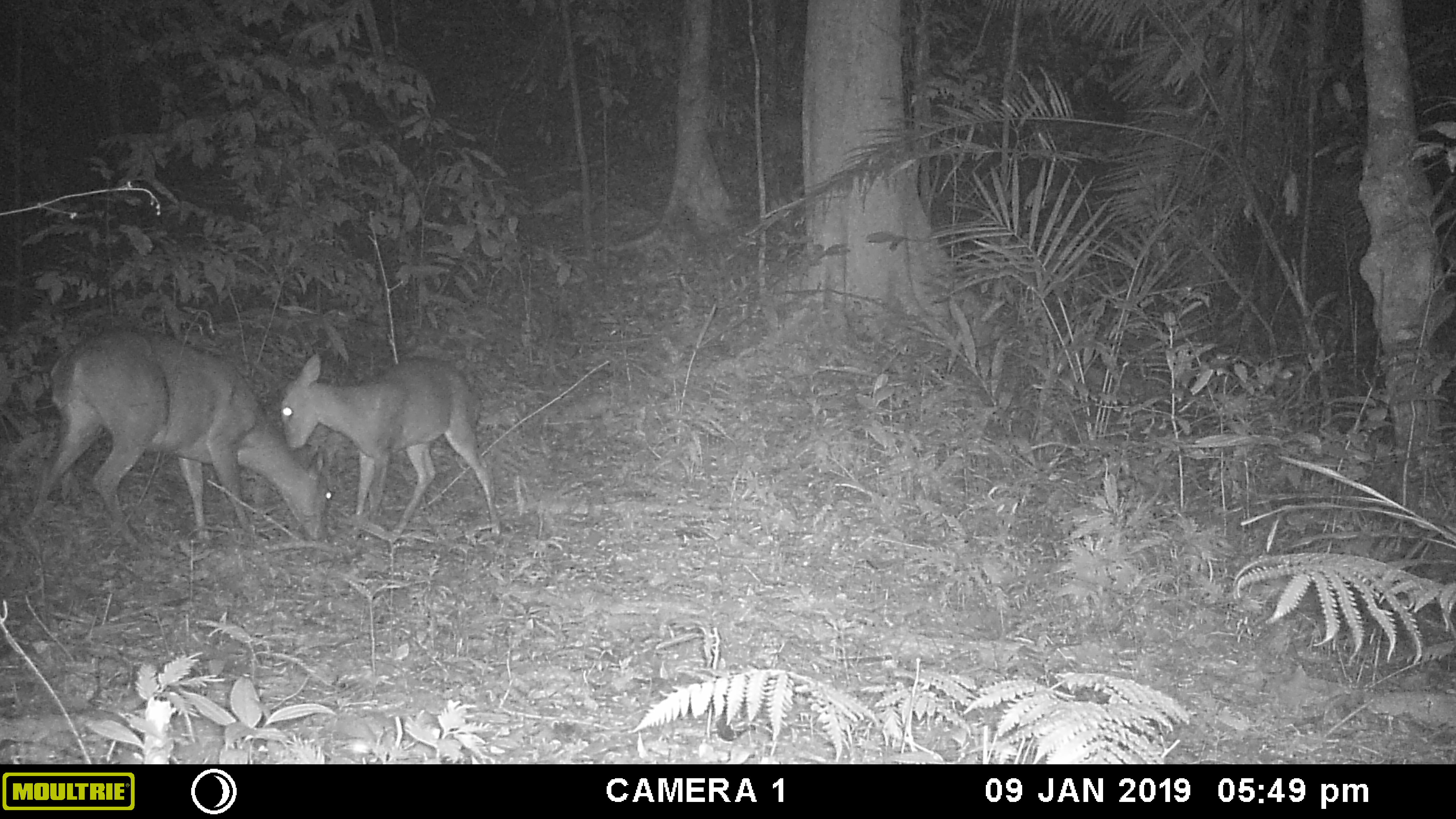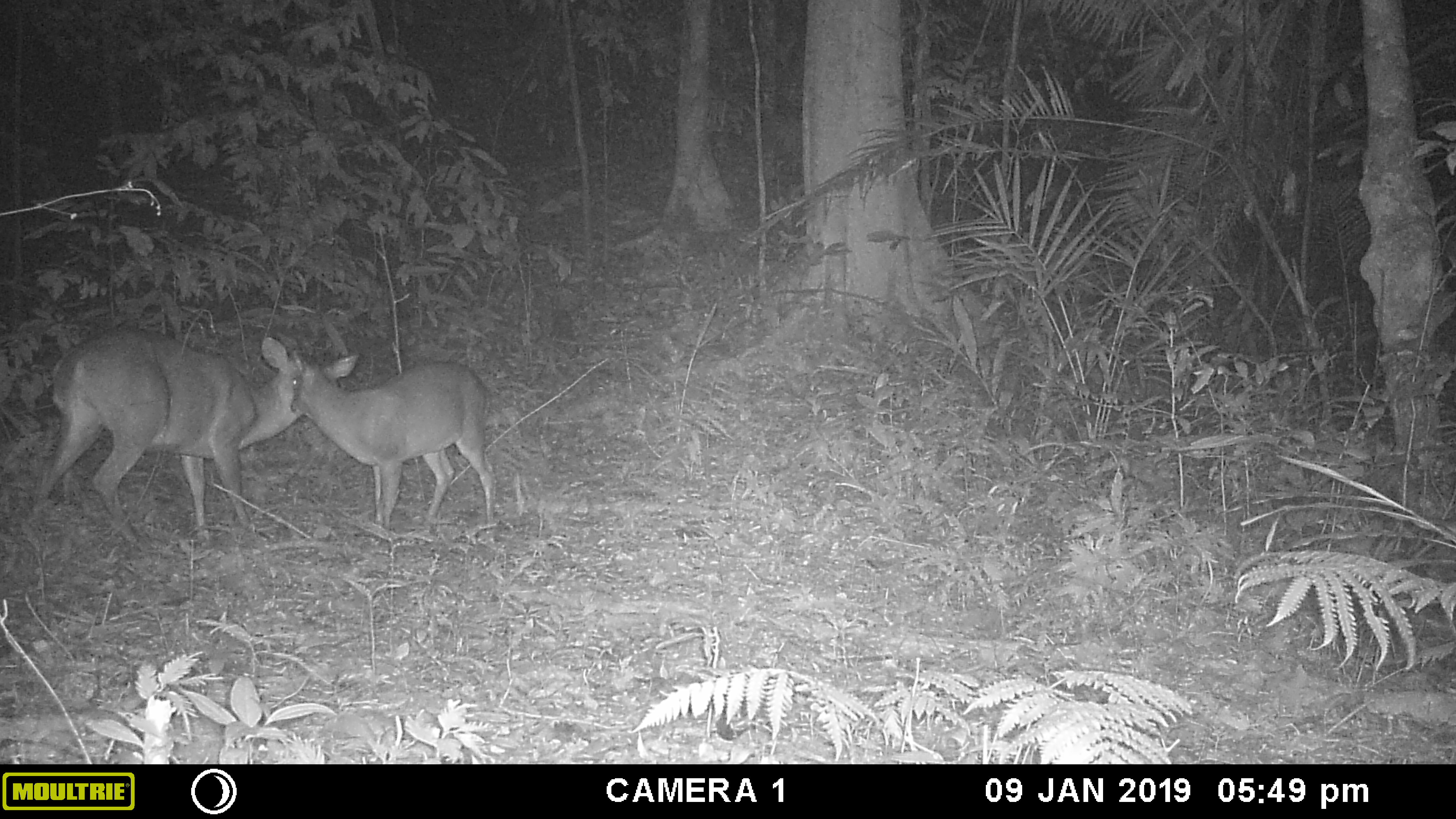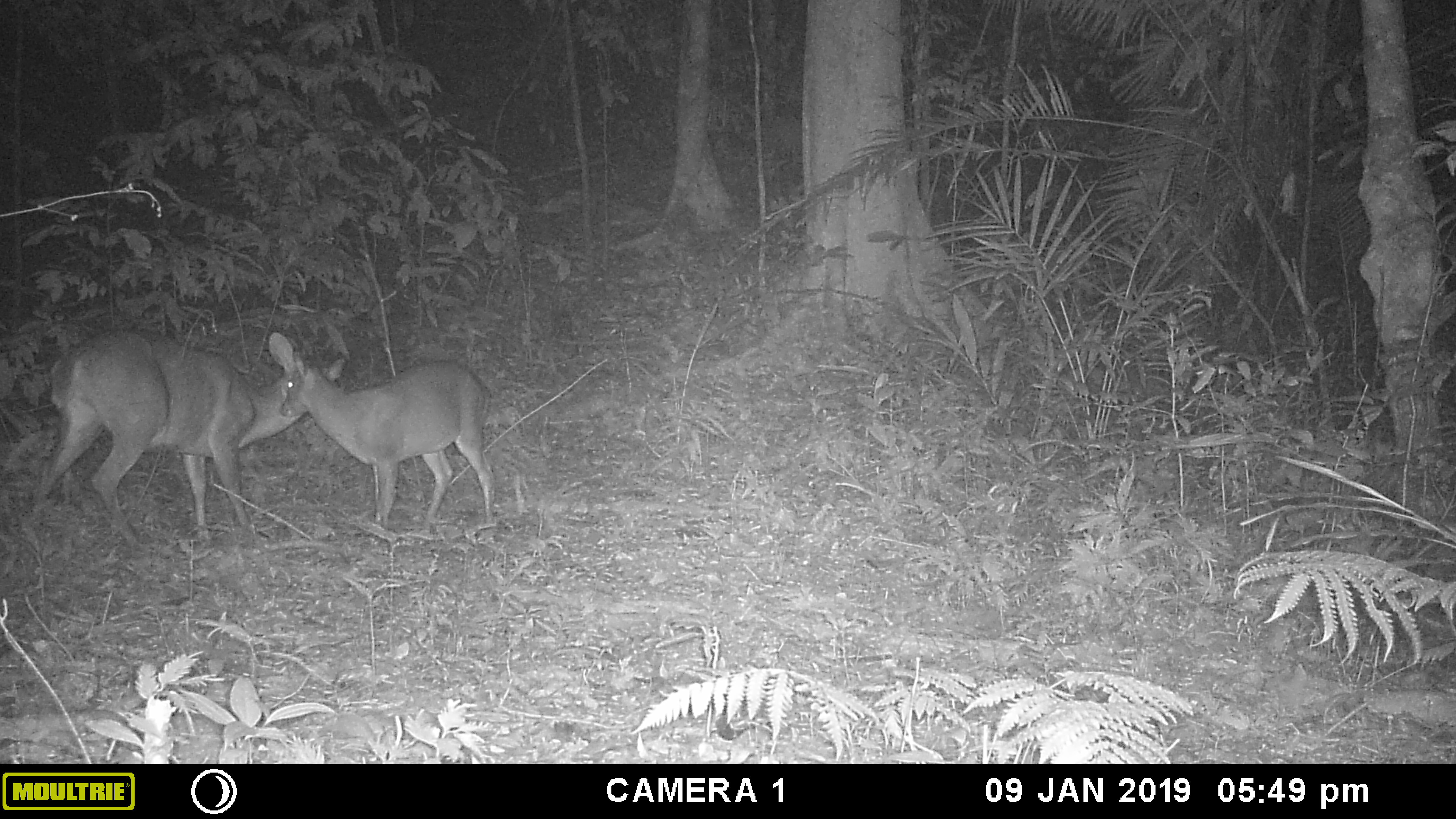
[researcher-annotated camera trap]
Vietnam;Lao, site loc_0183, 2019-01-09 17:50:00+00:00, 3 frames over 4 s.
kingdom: Animalia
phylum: Chordata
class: Mammalia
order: Artiodactyla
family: Cervidae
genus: Muntiacus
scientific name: Muntiacus vuquangensis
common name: large-antlered muntjac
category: large antlered muntjac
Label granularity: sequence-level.